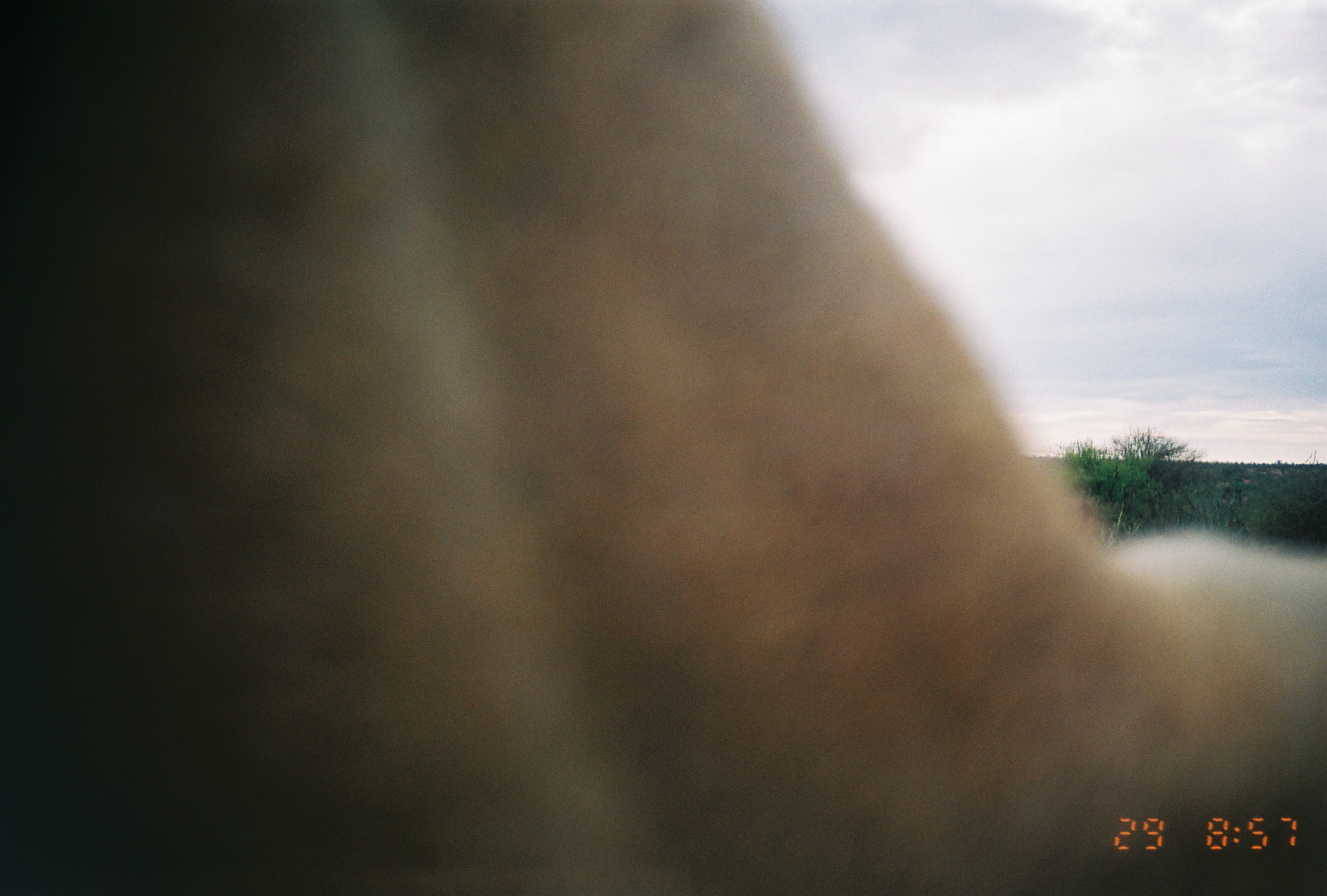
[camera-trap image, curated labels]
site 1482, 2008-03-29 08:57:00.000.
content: unidentified animal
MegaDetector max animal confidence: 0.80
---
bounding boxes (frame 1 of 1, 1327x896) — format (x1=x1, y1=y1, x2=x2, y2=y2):
unknown: (x1=0, y1=0, x2=1327, y2=866)